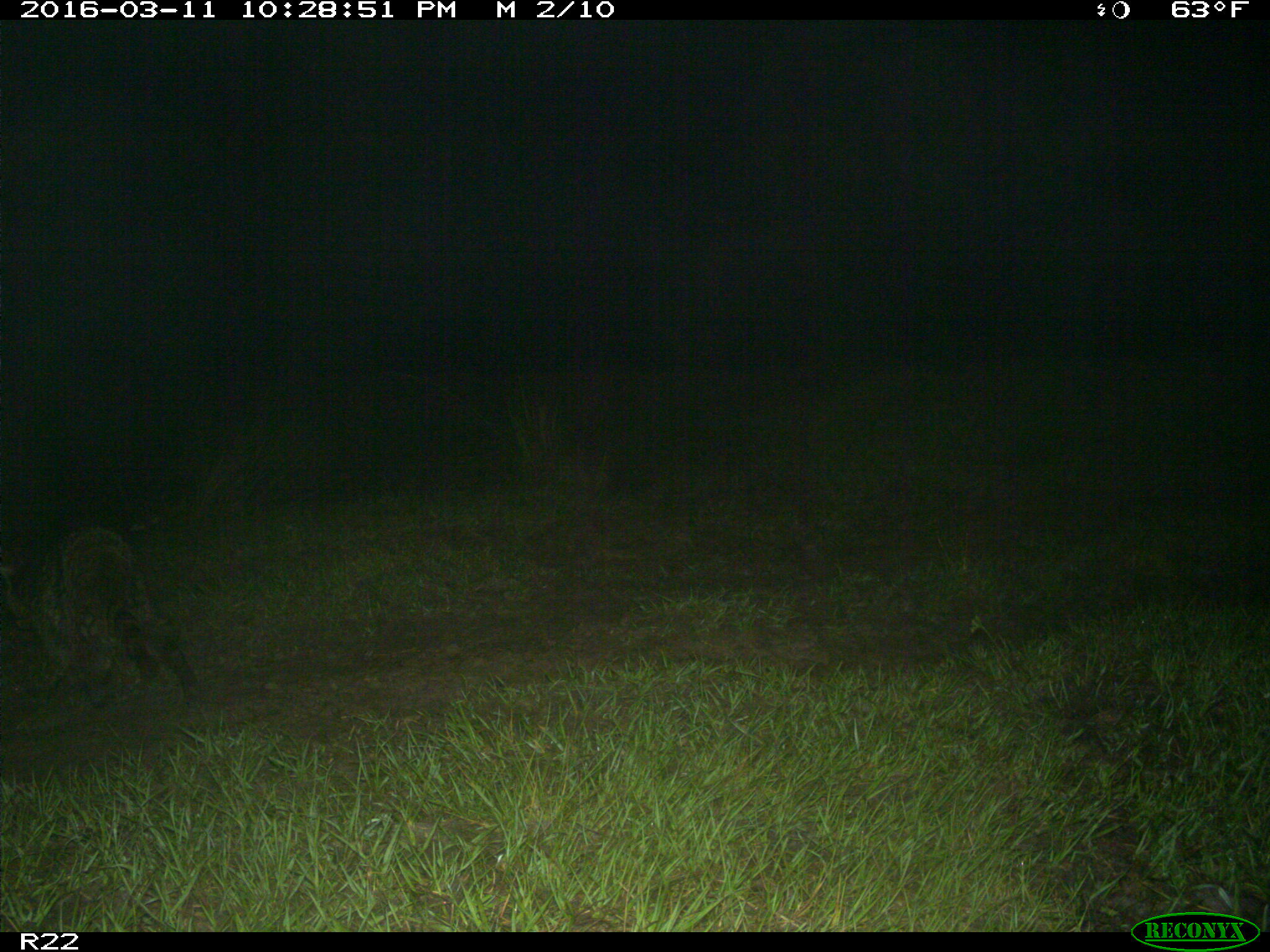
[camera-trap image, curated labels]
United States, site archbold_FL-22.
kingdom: Animalia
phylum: Chordata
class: Mammalia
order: Carnivora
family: Procyonidae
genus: Procyon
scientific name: Procyon lotor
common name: common raccoon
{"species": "Procyon lotor (common raccoon)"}